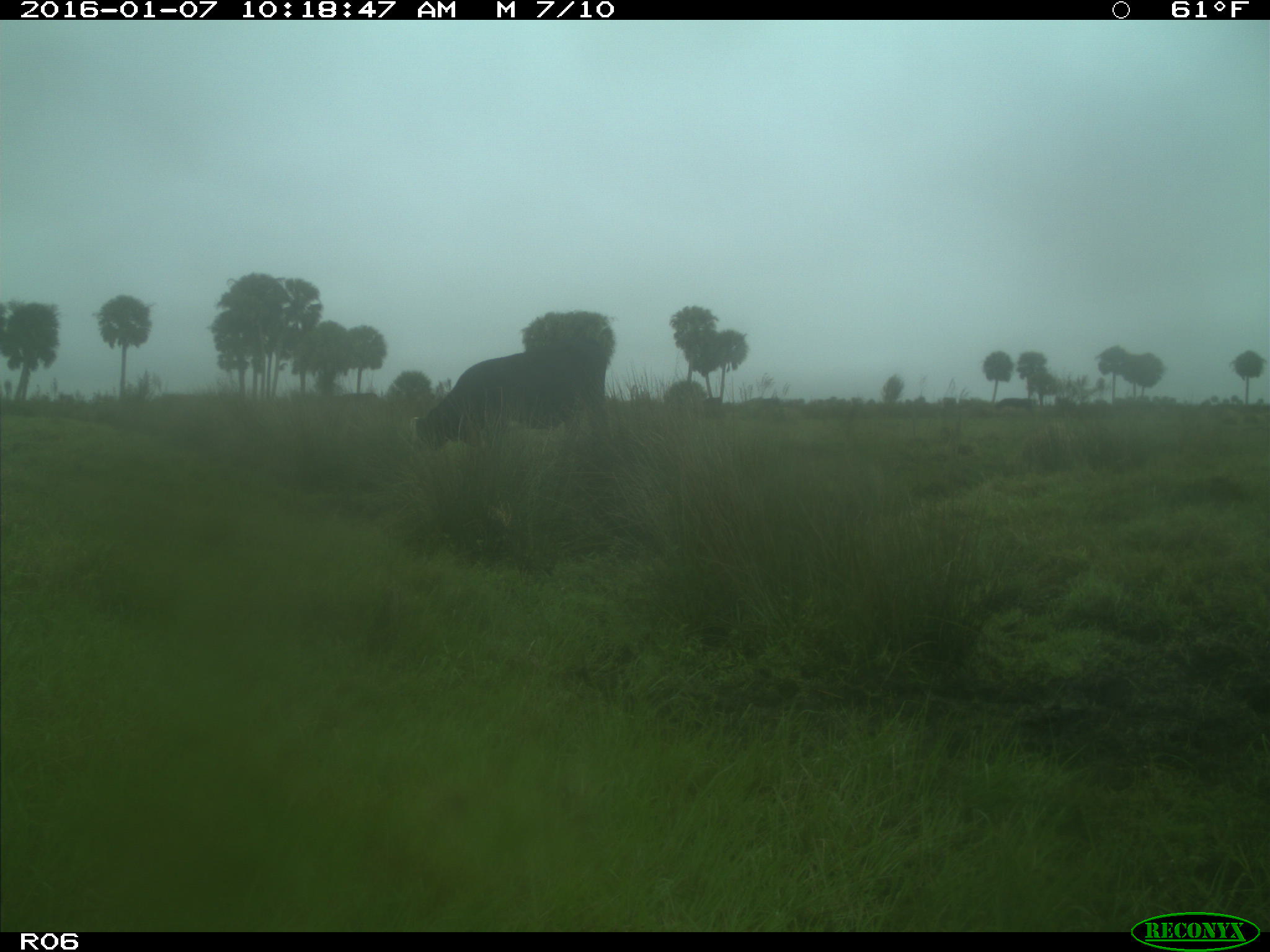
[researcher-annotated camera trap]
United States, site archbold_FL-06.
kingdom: Animalia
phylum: Chordata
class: Mammalia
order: Artiodactyla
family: Bovidae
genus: Bos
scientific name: Bos taurus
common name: domestic cow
Bos taurus (domestic cow).